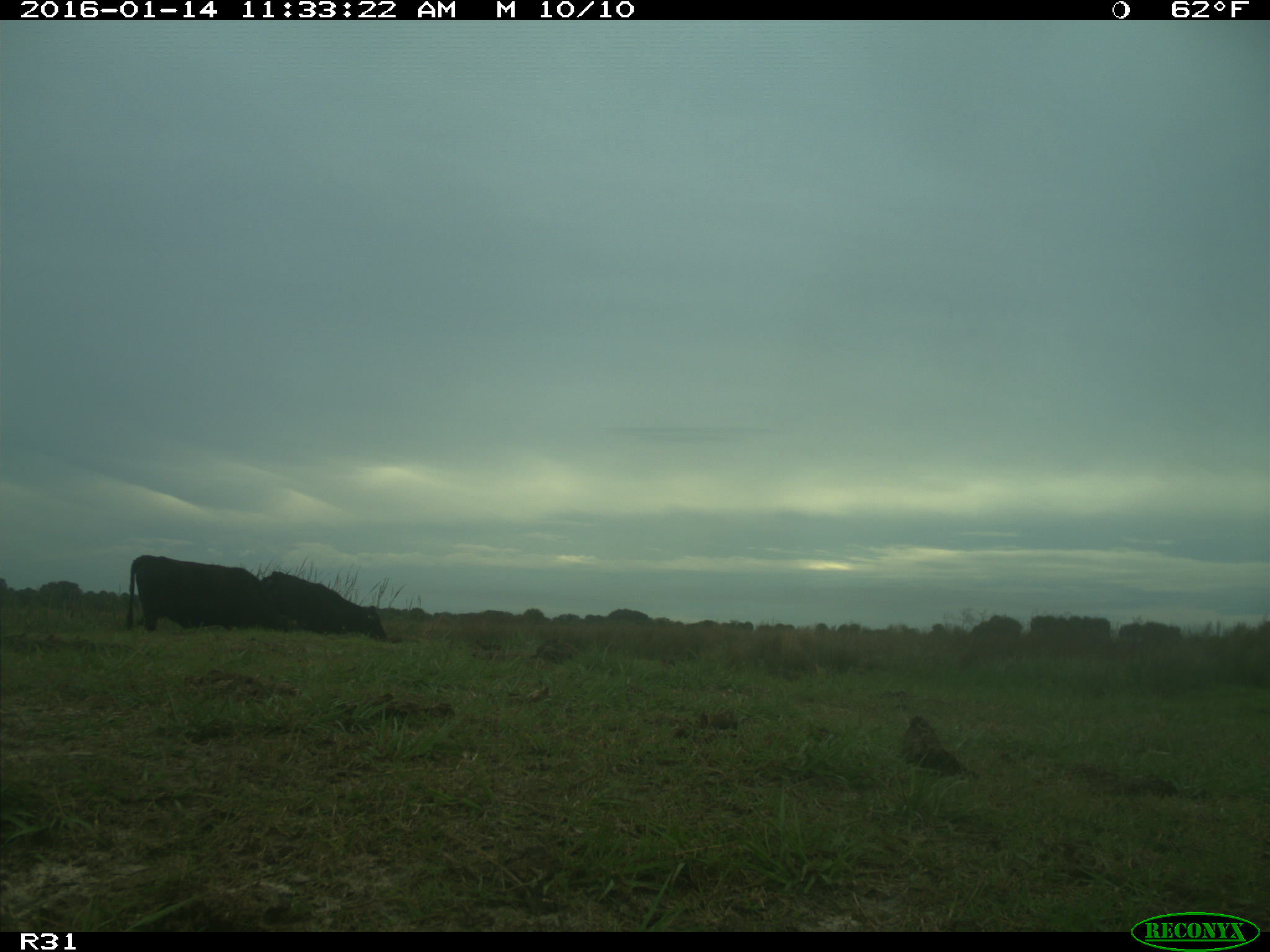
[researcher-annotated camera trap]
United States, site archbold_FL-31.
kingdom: Animalia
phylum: Chordata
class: Mammalia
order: Artiodactyla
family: Bovidae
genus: Bos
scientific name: Bos taurus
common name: domestic cow